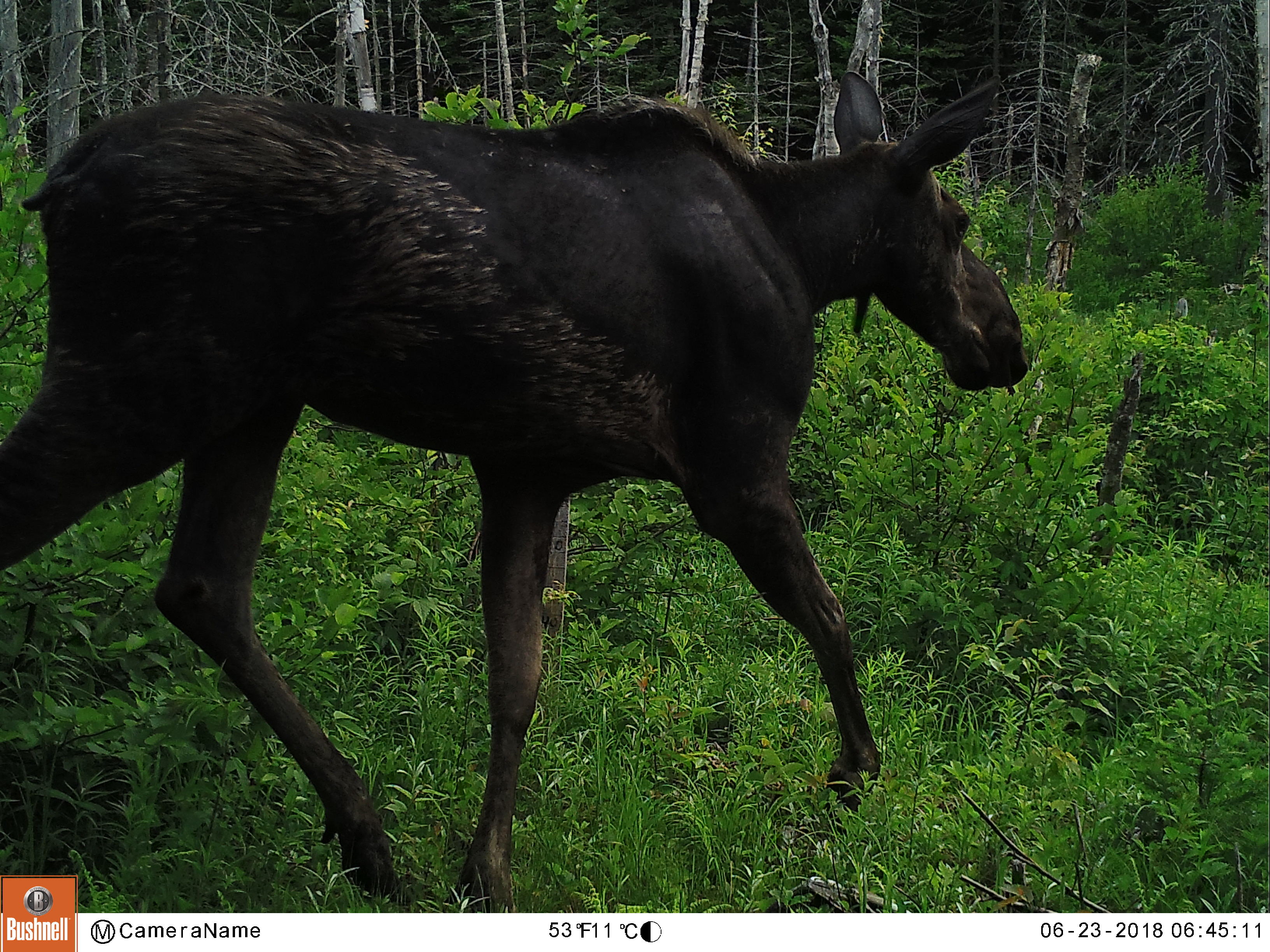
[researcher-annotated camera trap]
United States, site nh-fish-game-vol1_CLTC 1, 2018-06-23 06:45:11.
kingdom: Animalia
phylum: Chordata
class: Mammalia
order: Artiodactyla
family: Cervidae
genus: Alces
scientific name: Alces alces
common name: moose